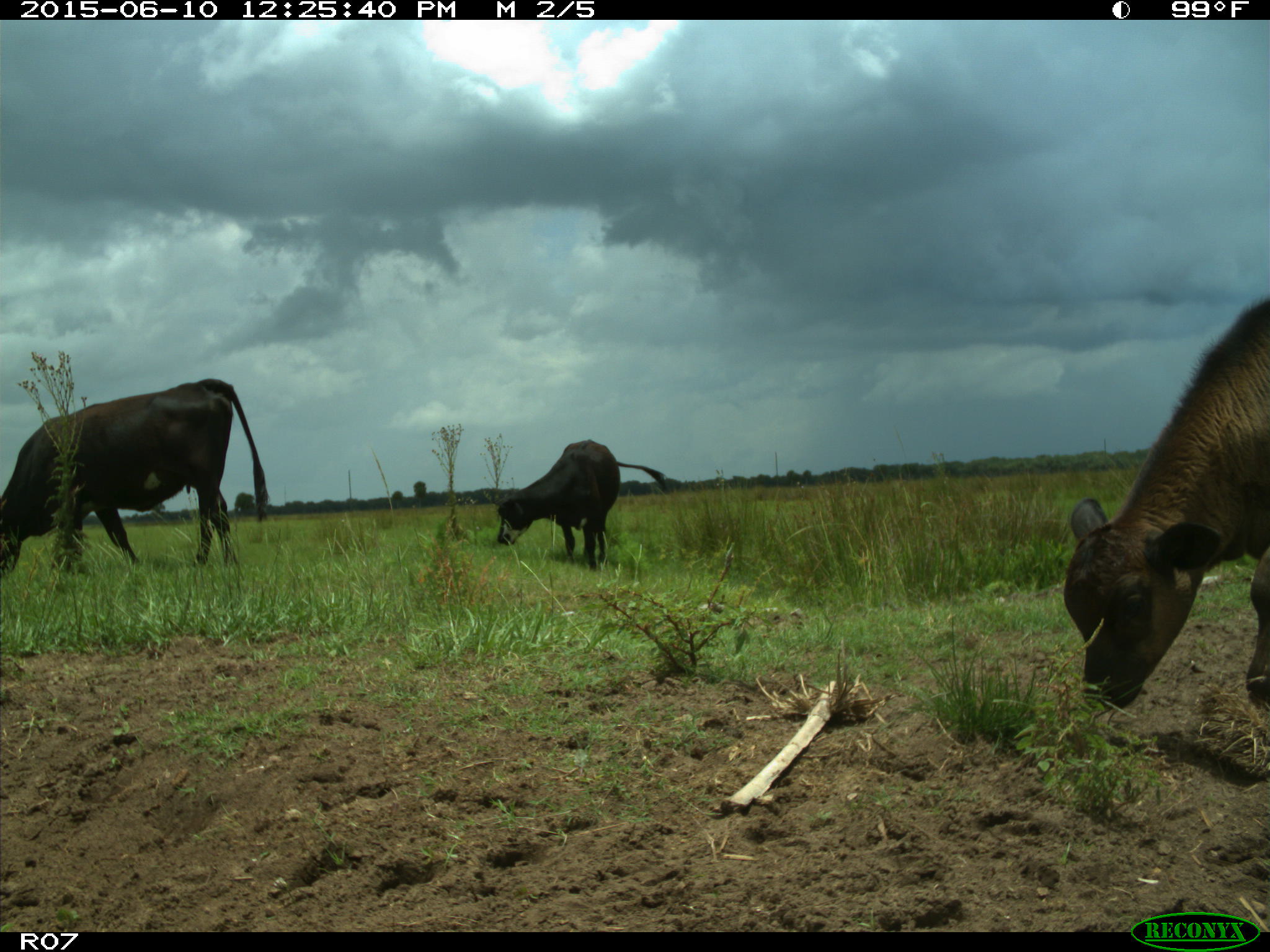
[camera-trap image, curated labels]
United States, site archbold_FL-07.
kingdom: Animalia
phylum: Chordata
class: Mammalia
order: Artiodactyla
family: Bovidae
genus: Bos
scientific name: Bos taurus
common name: domestic cow